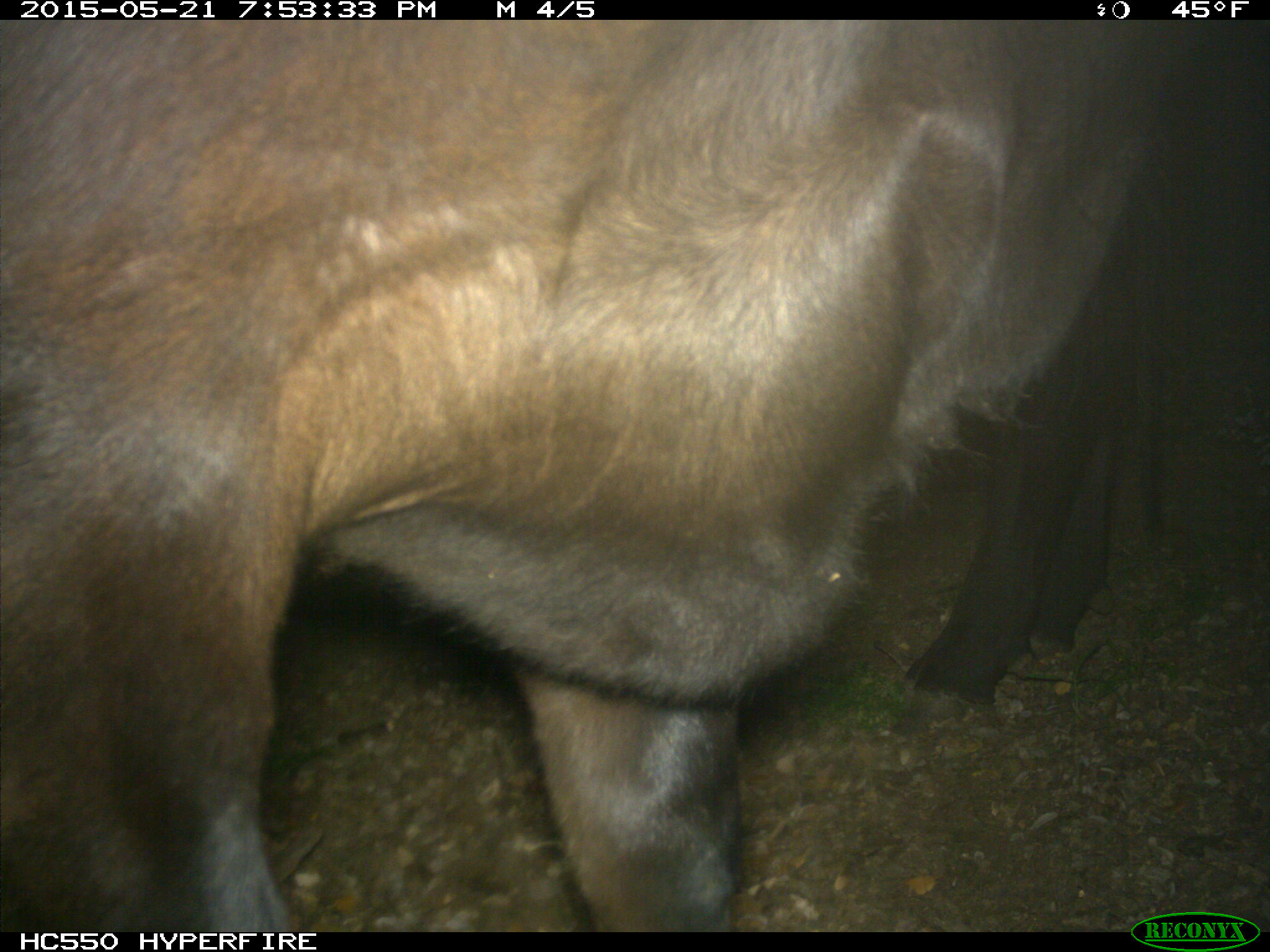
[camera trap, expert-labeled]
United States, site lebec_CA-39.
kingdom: Animalia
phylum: Chordata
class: Mammalia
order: Artiodactyla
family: Bovidae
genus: Bos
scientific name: Bos taurus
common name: domestic cow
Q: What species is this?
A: Bos taurus (domestic cow).